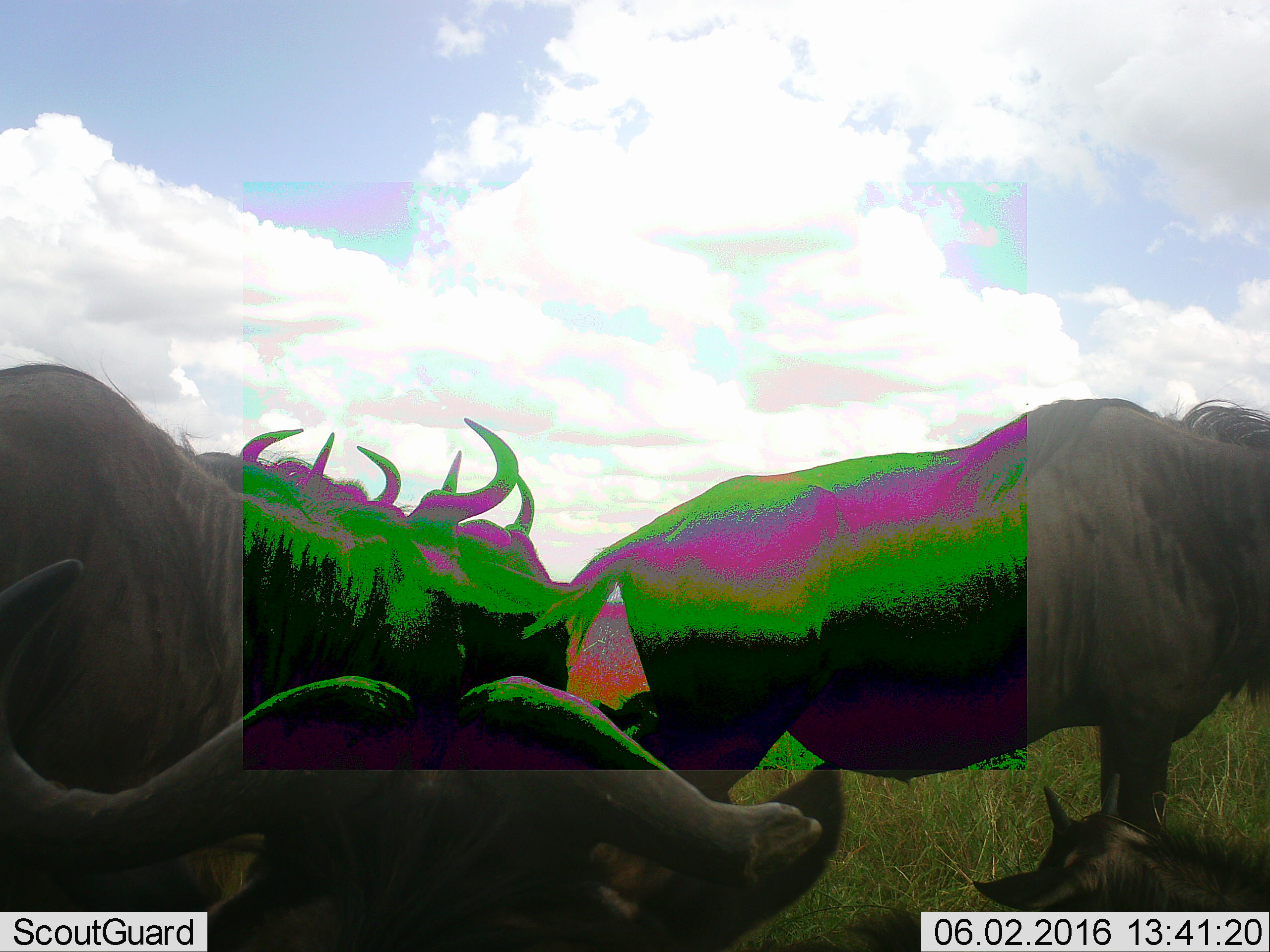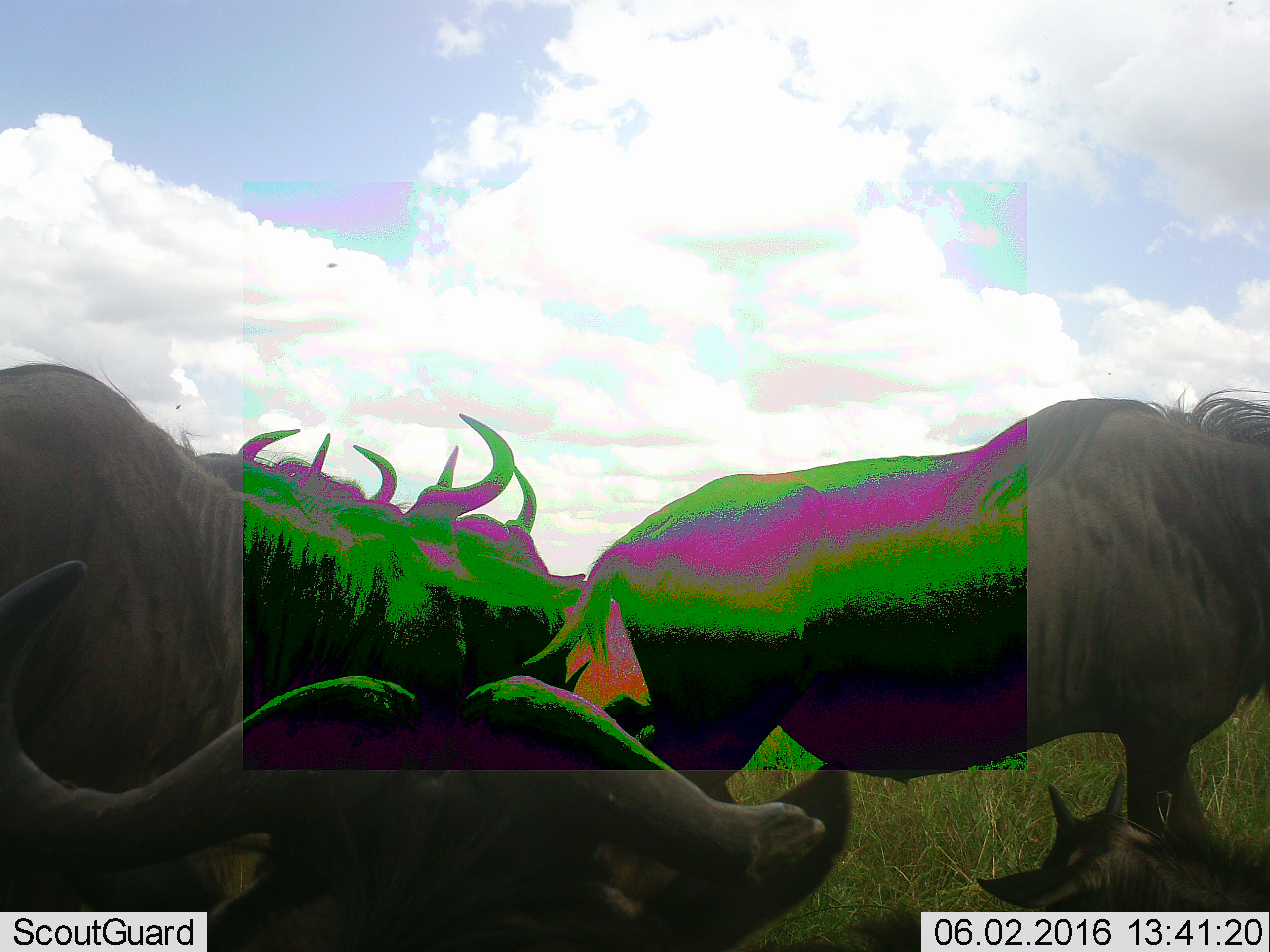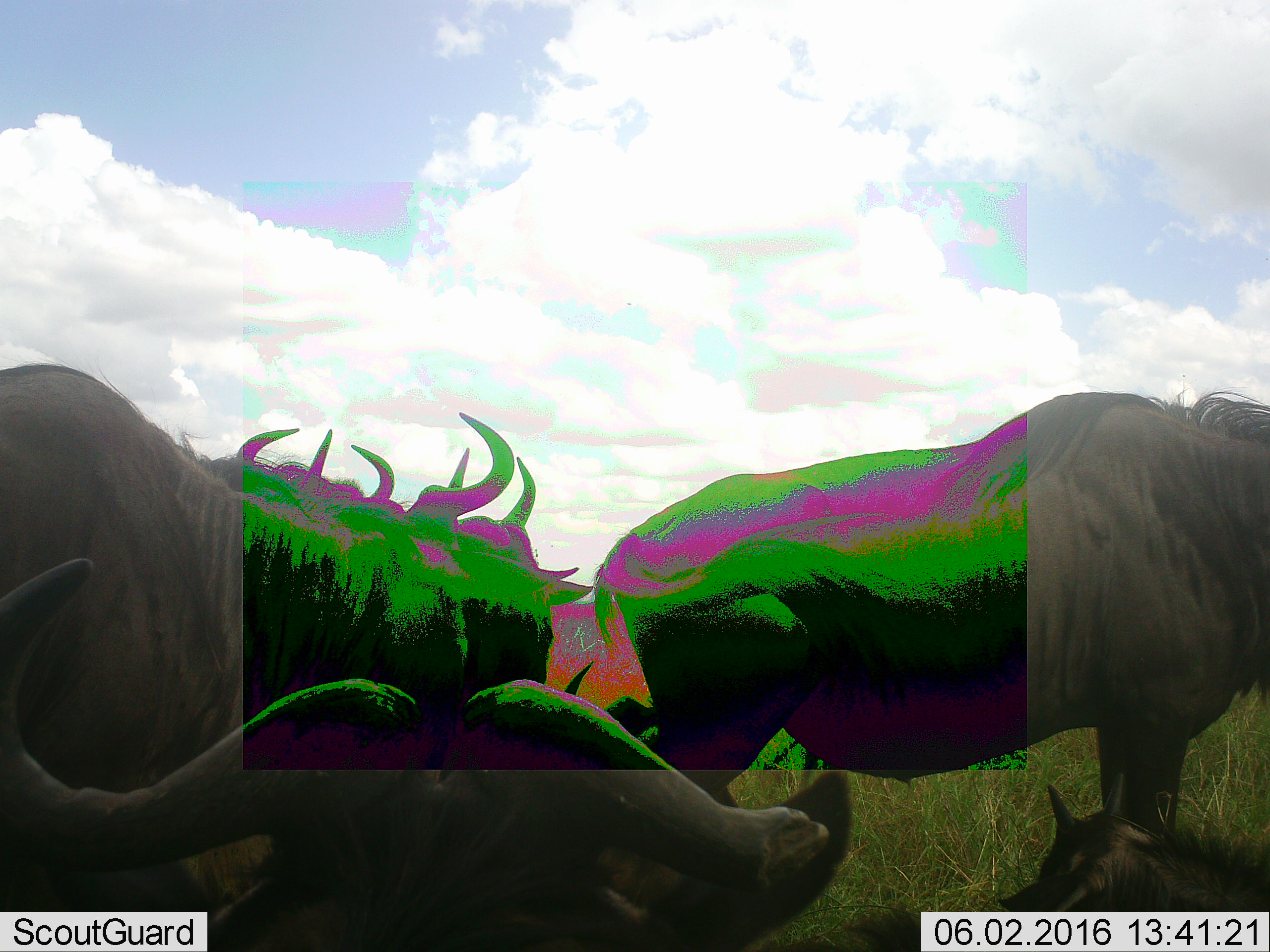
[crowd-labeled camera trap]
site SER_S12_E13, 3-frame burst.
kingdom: Animalia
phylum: Chordata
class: Mammalia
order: Artiodactyla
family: Bovidae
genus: Connochaetes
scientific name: Connochaetes taurinus taurinus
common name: blue wildebeest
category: wildebeestblue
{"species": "wildebeestblue (blue wildebeest) (Connochaetes taurinus taurinus)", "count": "6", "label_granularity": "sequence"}